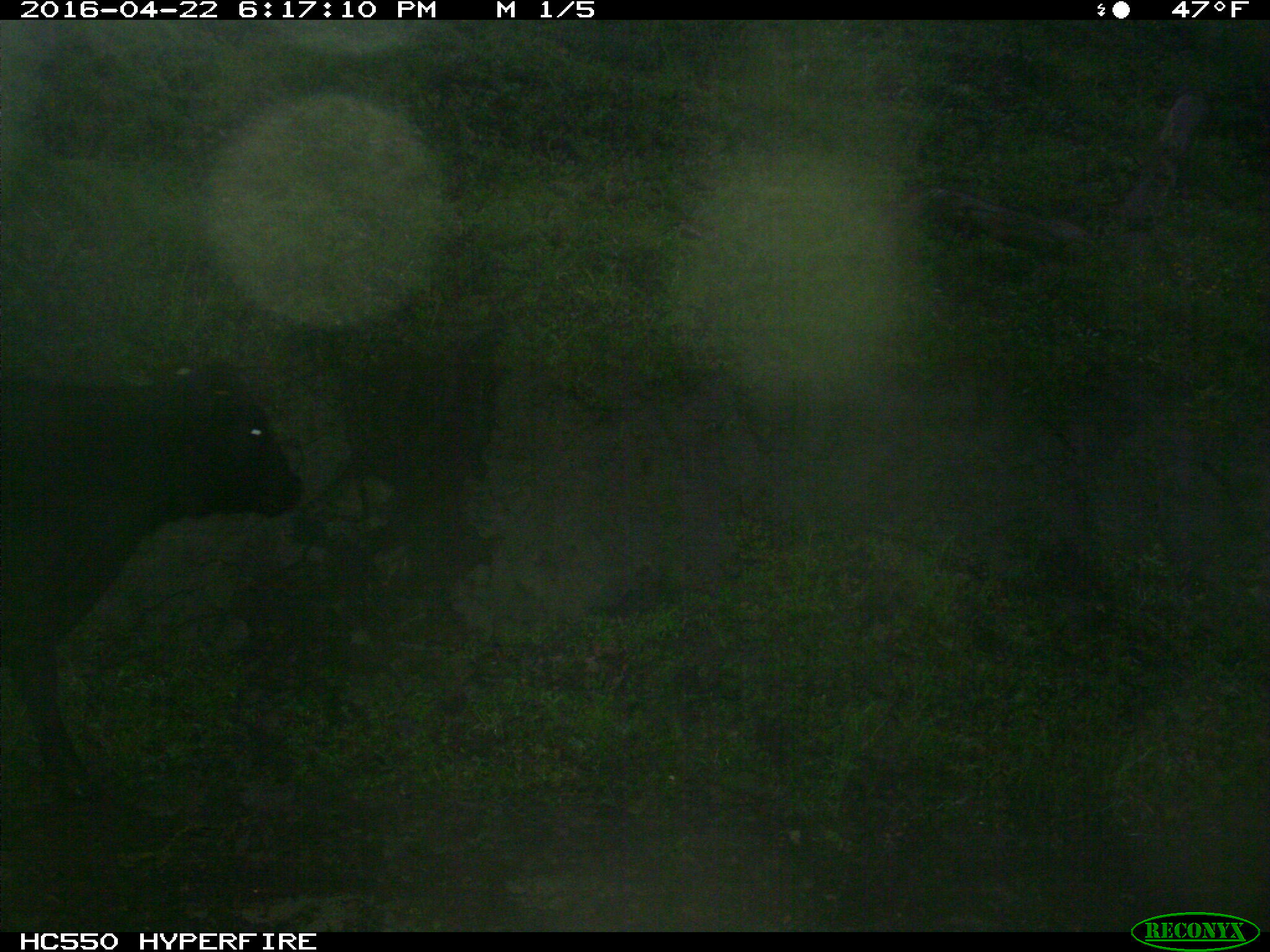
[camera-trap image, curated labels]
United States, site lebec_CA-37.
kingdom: Animalia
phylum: Chordata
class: Mammalia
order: Artiodactyla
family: Bovidae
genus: Bos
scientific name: Bos taurus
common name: domestic cow